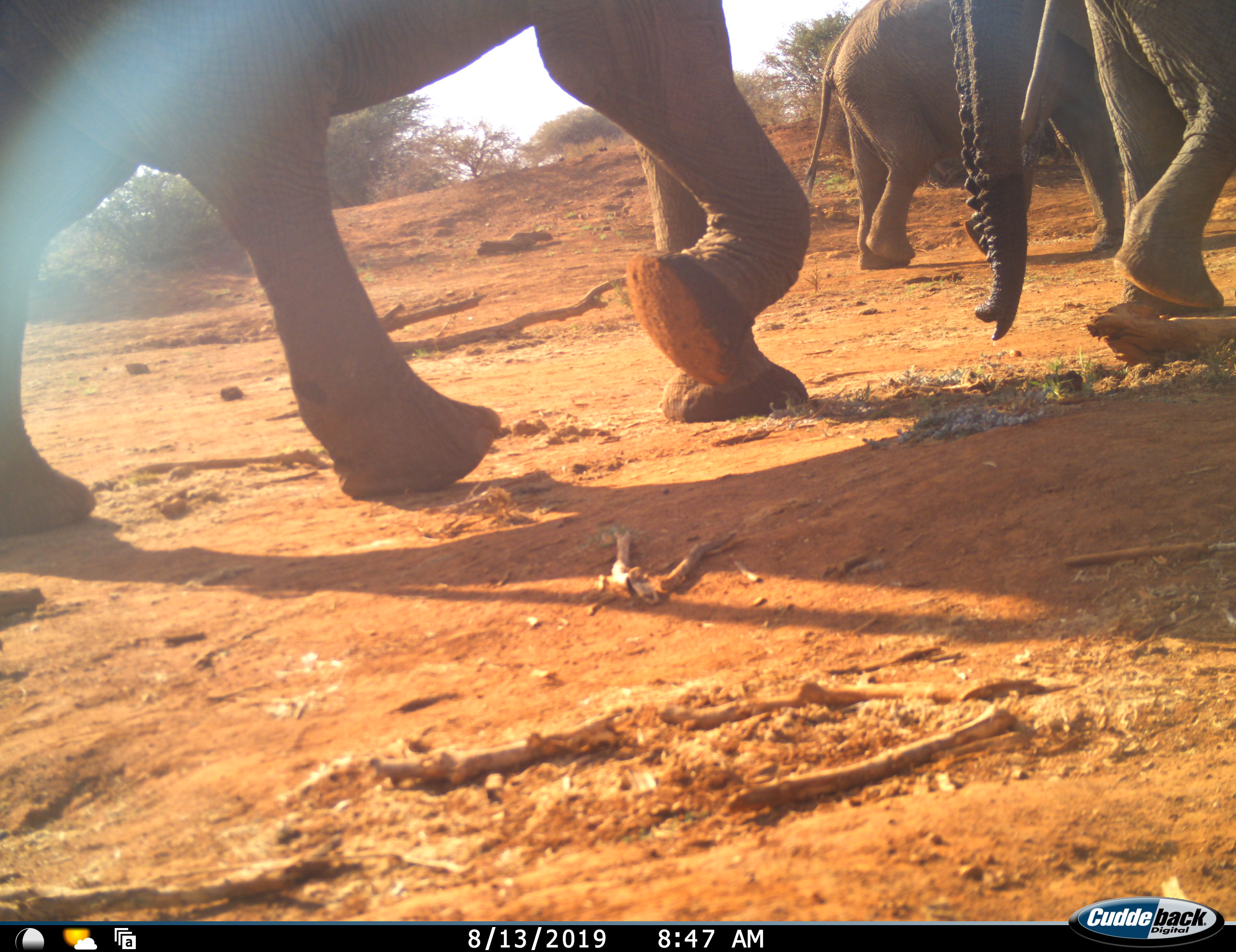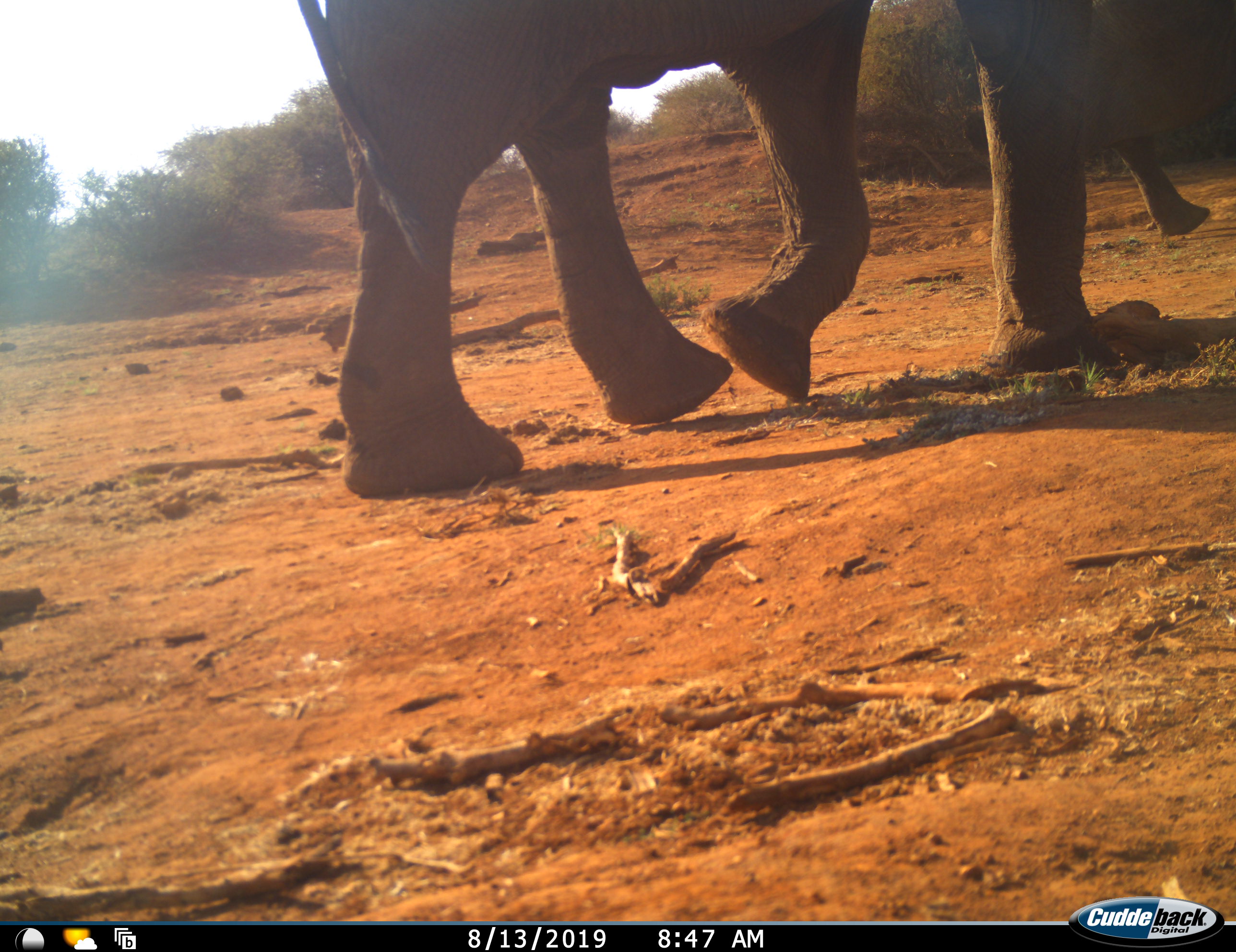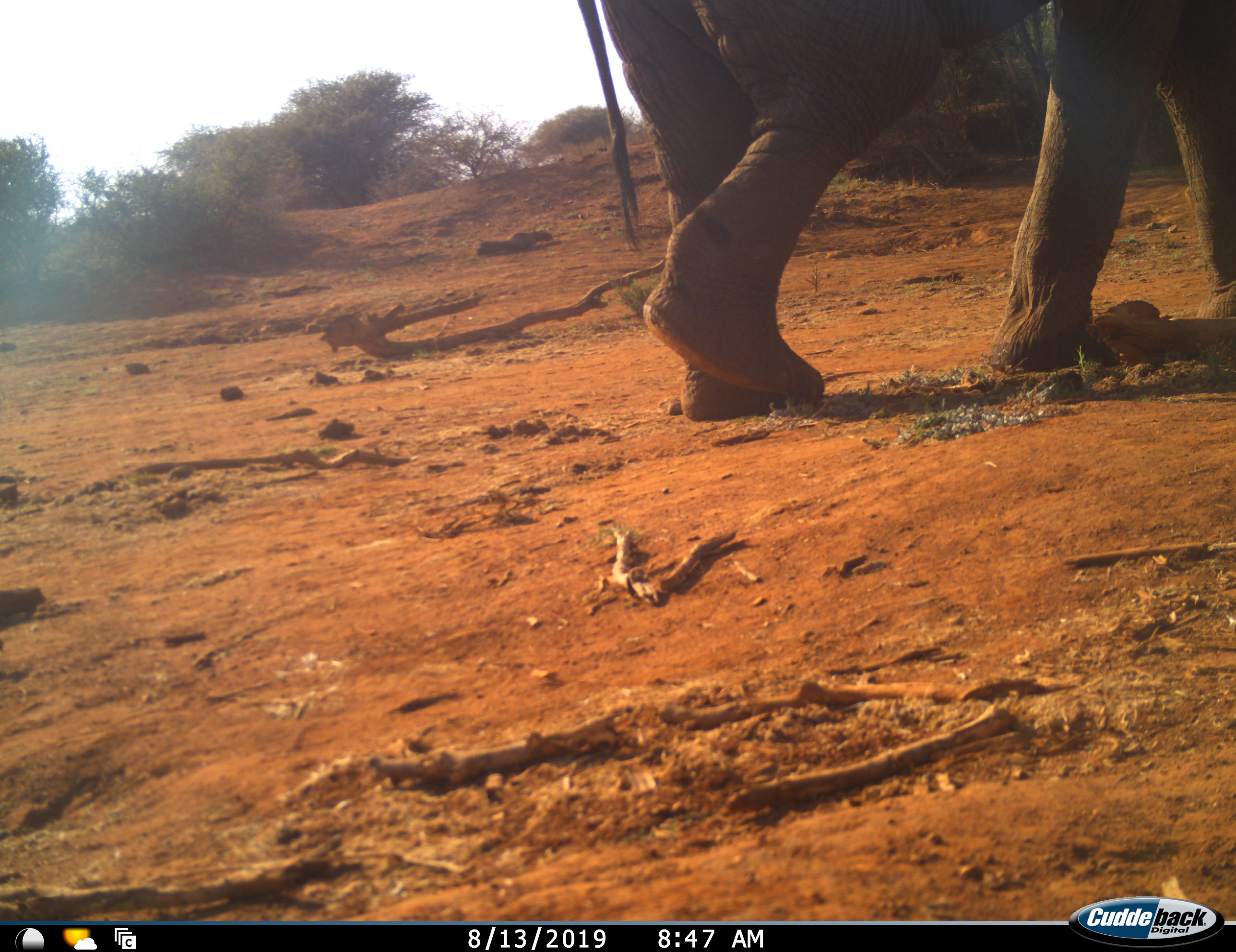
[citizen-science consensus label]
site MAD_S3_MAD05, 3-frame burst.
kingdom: Animalia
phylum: Chordata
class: Mammalia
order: Proboscidea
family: Elephantidae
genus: Loxodonta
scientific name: Loxodonta africana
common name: african bush elephant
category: elephant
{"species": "elephant (african bush elephant) (Loxodonta africana)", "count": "3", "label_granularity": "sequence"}